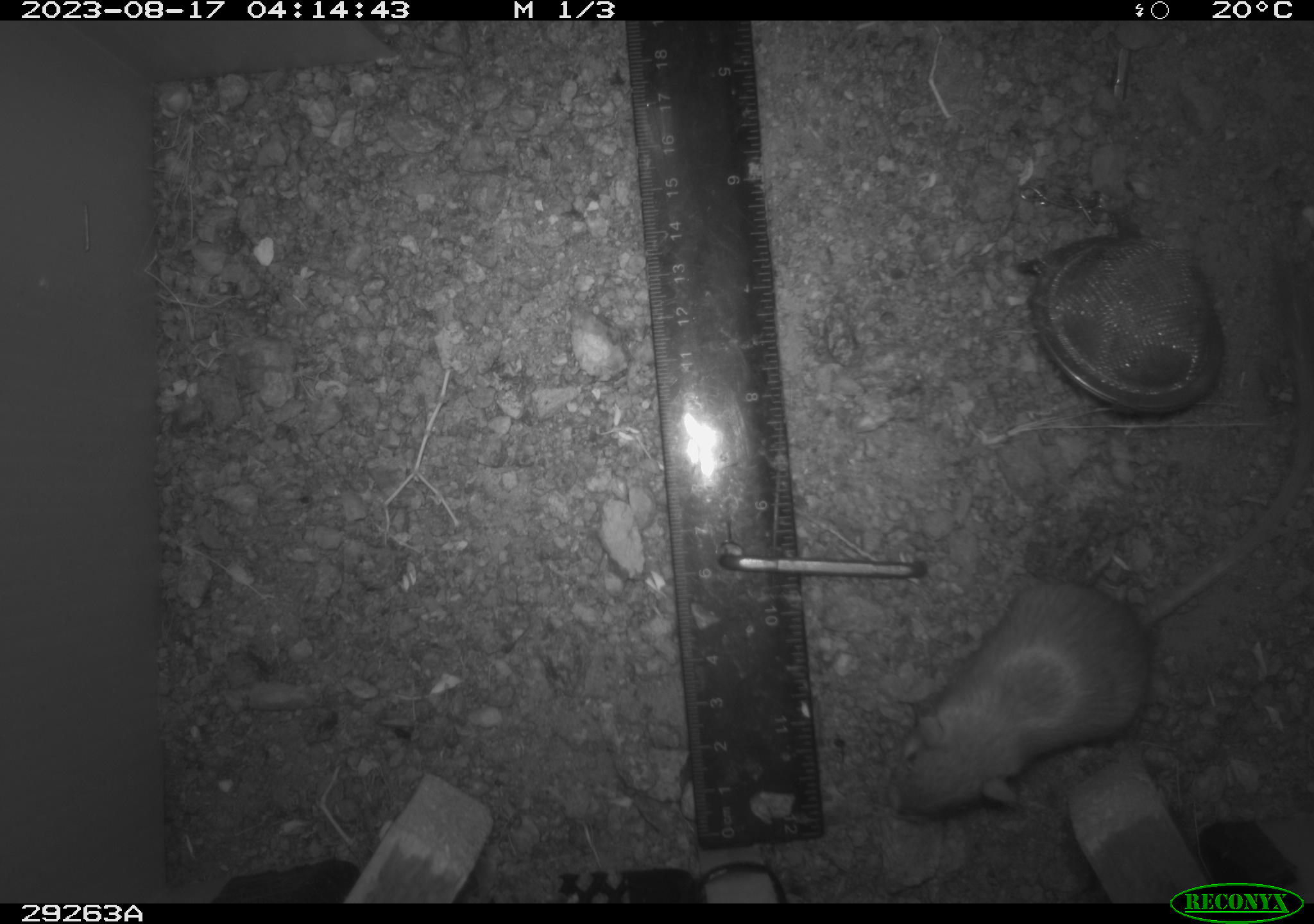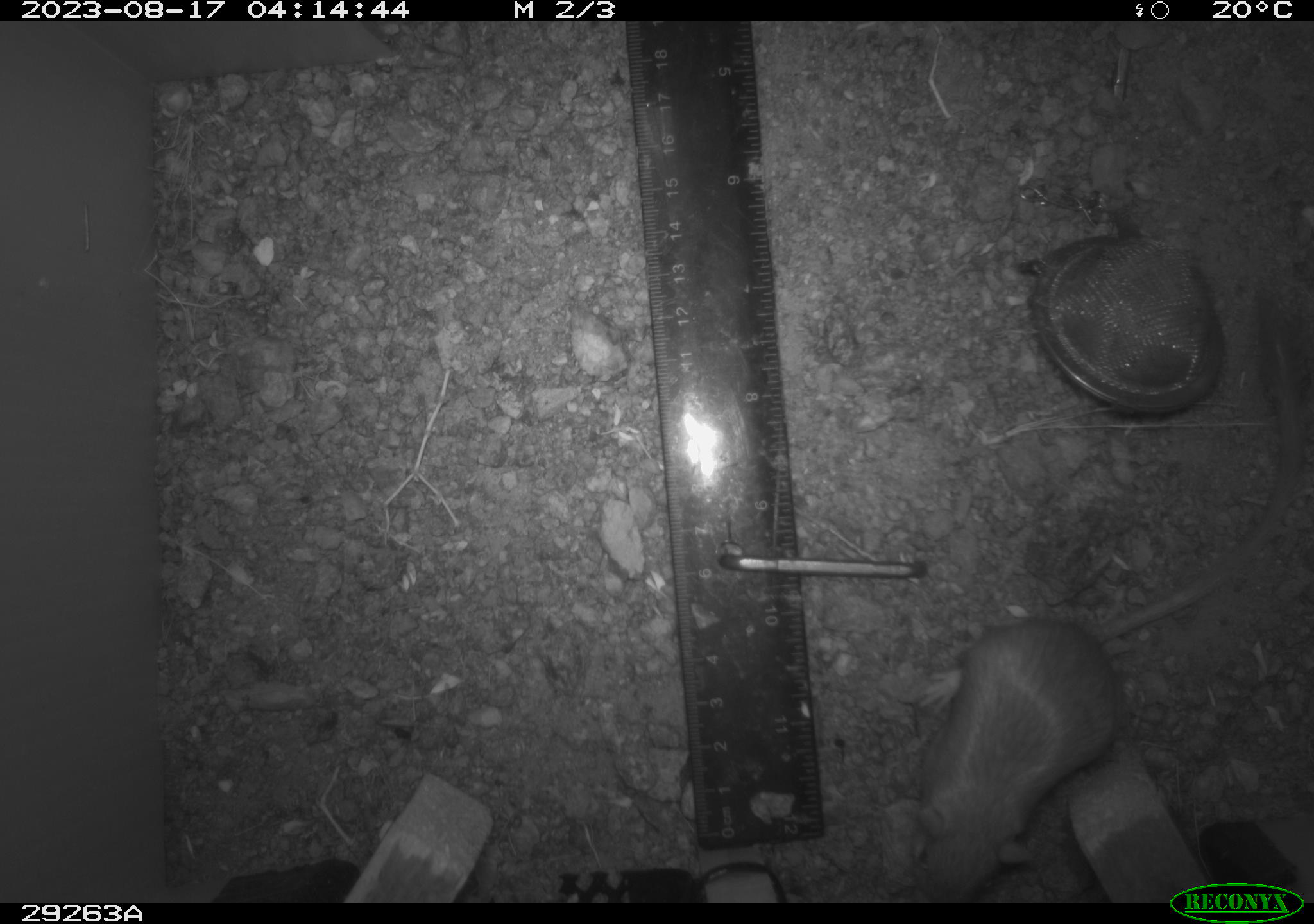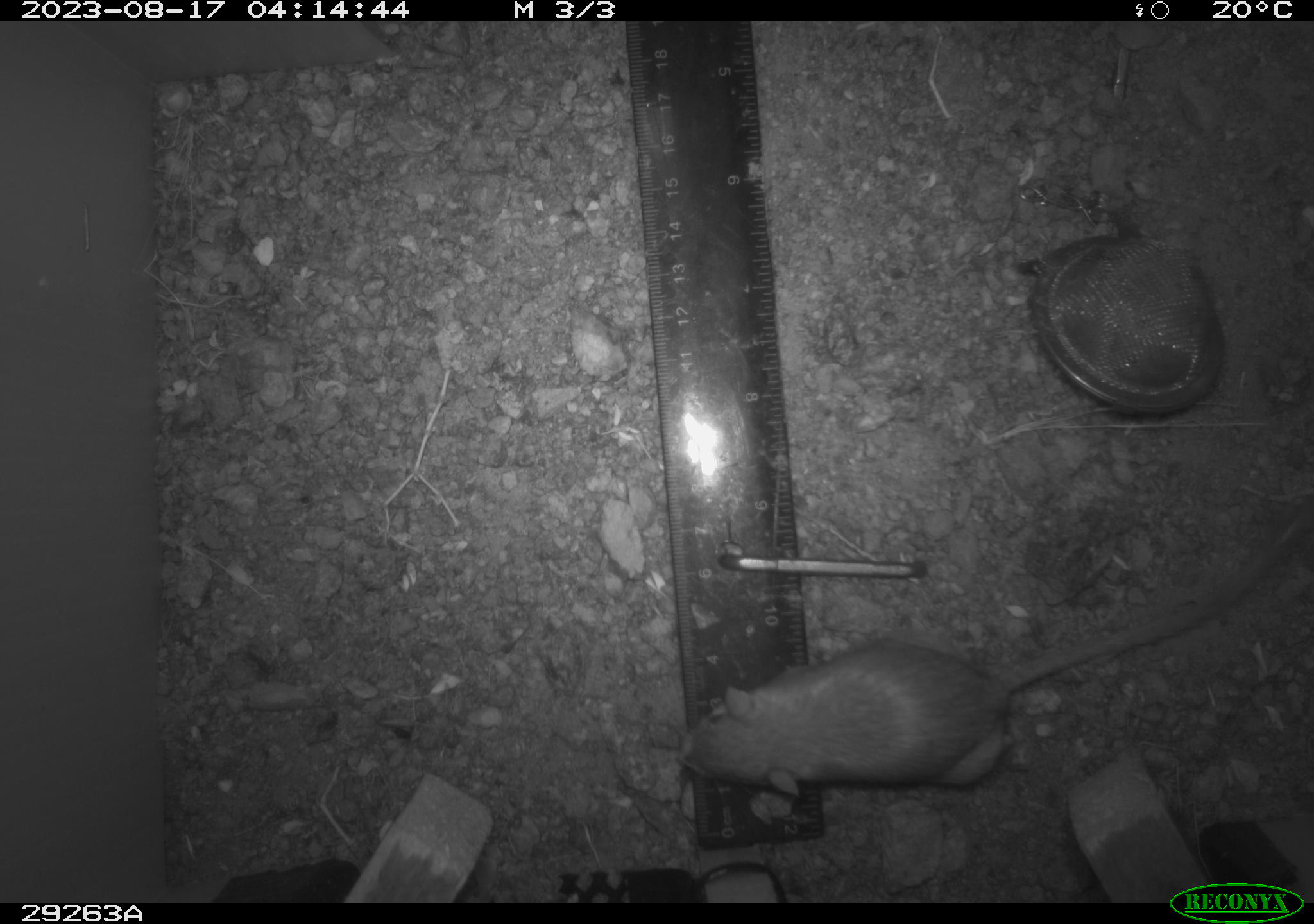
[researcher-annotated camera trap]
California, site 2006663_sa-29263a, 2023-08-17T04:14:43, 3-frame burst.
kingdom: Animalia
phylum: Chordata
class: Mammalia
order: Rodentia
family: Heteromyidae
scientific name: Heteromyidae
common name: kangaroo rats and pocket mice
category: heteromyidae family